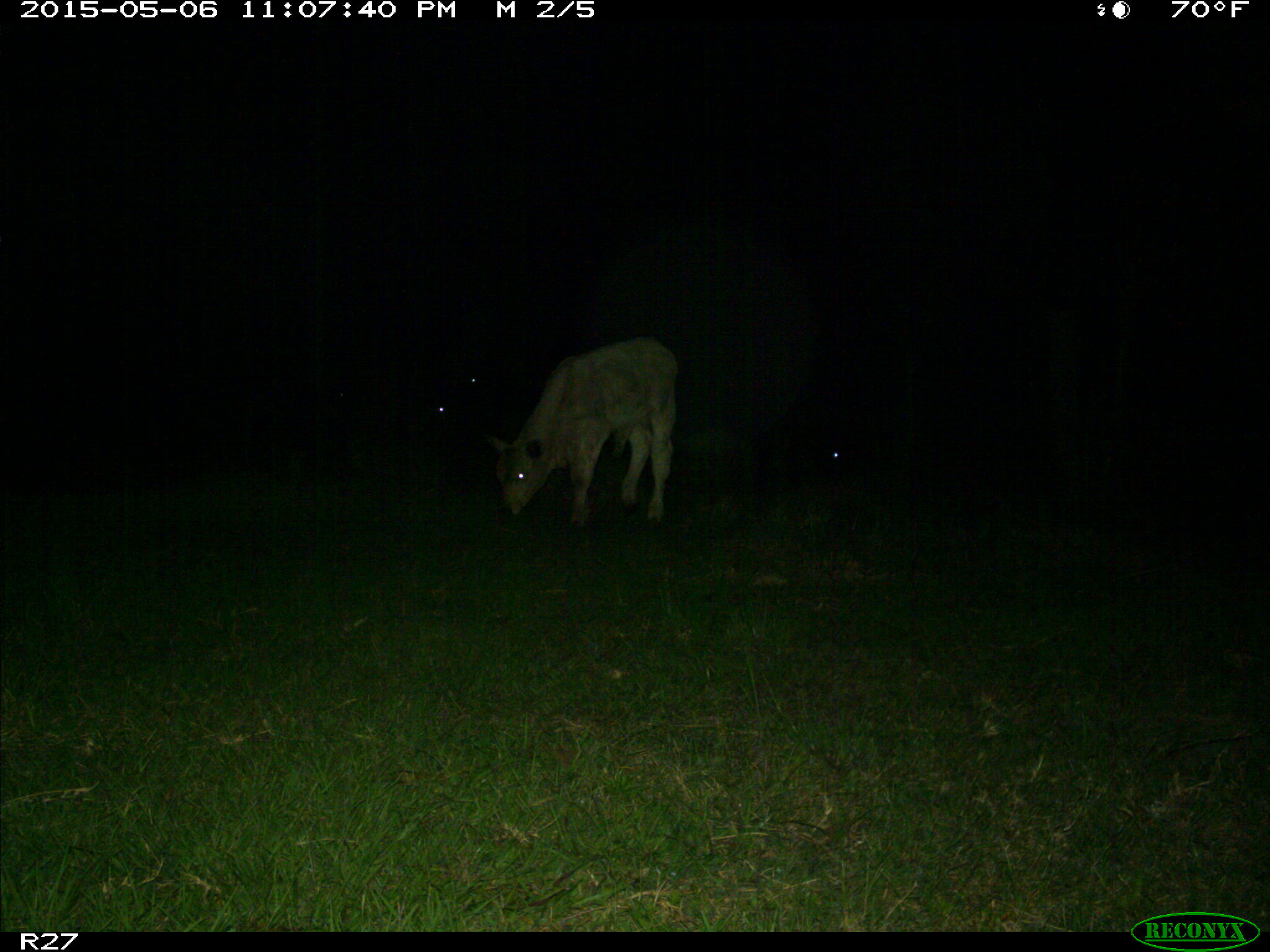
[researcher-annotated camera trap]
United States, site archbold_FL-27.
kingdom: Animalia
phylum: Chordata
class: Mammalia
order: Artiodactyla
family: Bovidae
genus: Bos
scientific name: Bos taurus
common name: domestic cow